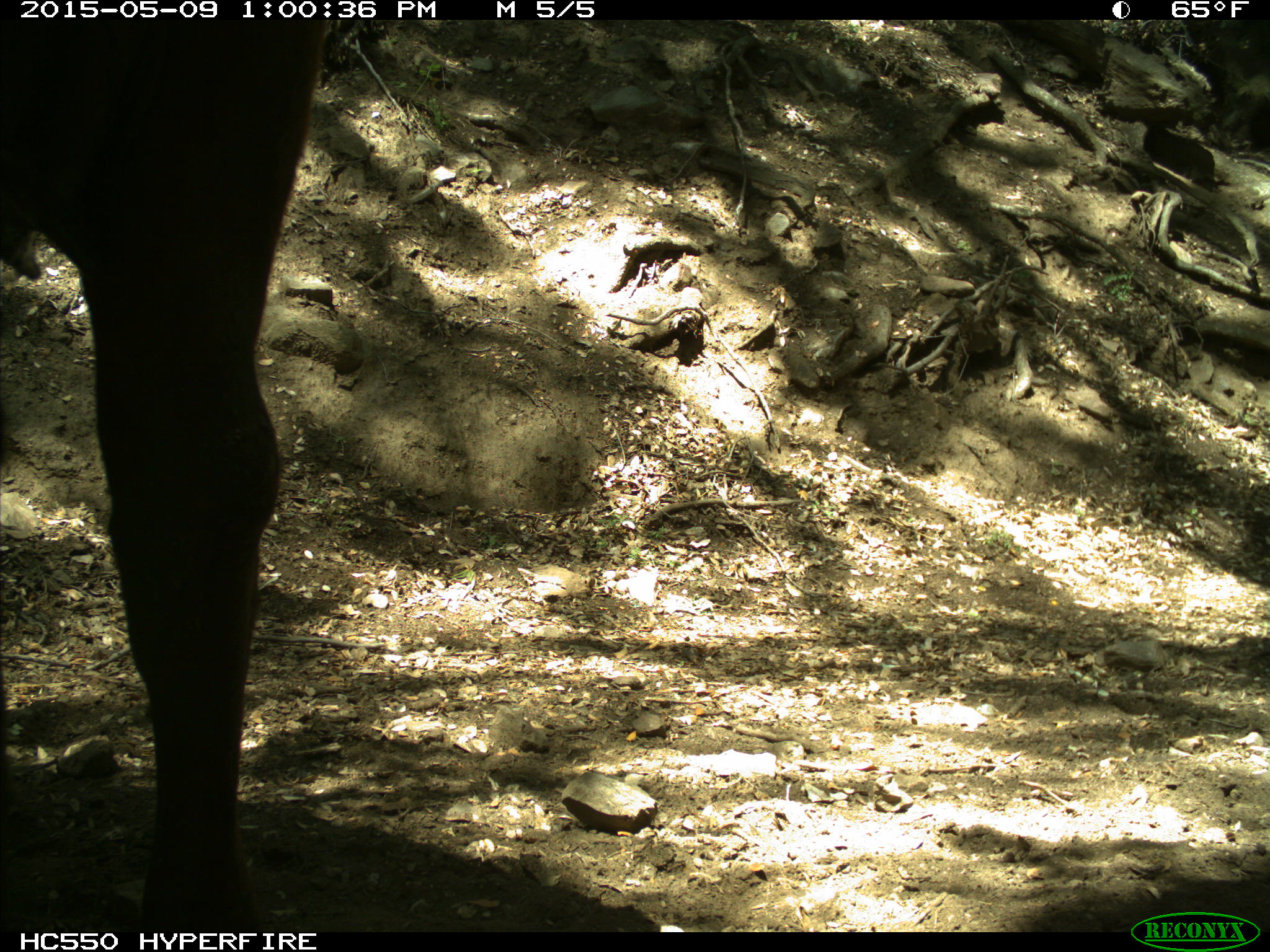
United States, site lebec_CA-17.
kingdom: Animalia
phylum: Chordata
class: Mammalia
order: Artiodactyla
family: Bovidae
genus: Bos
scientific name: Bos taurus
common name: domestic cow